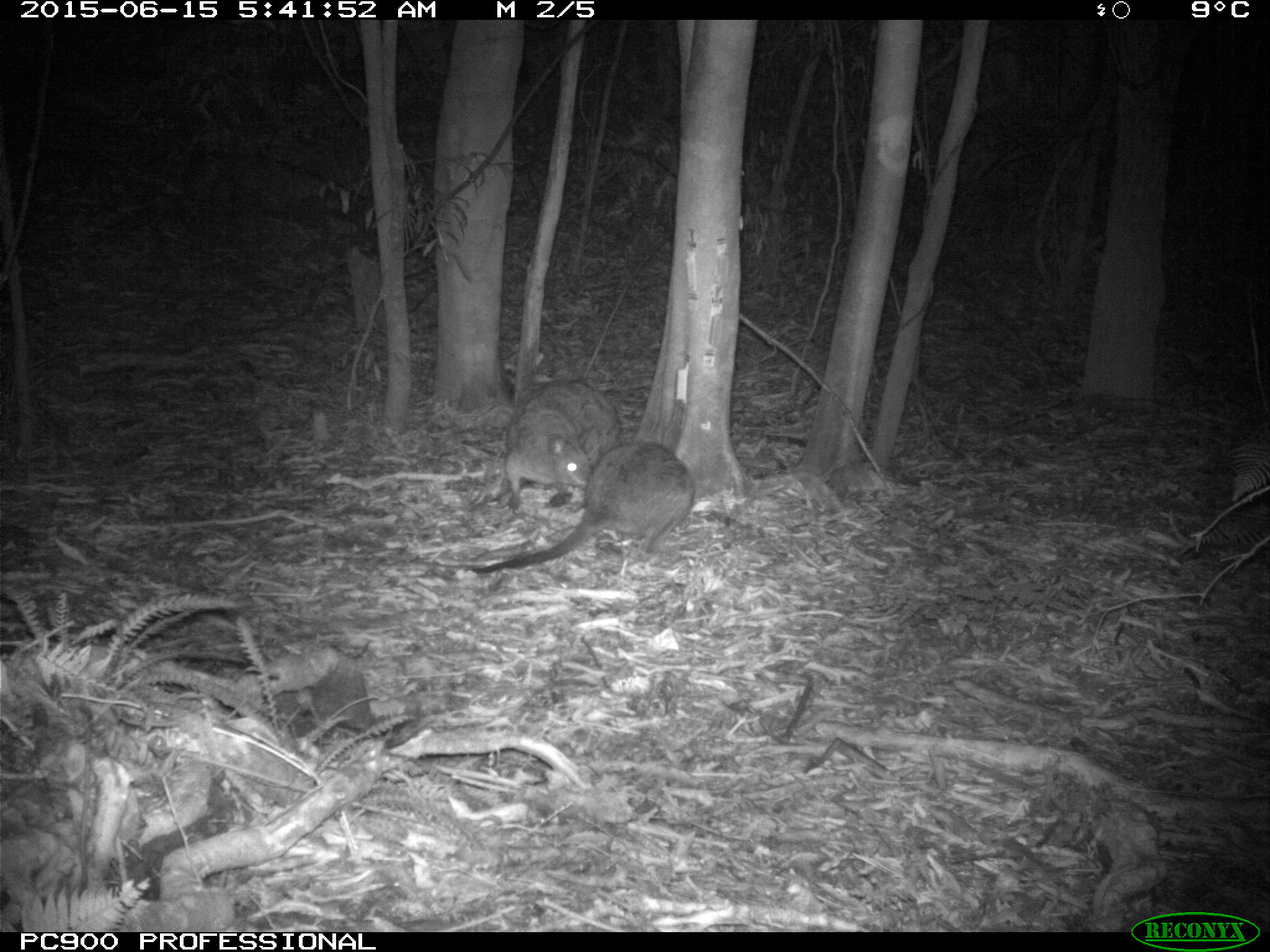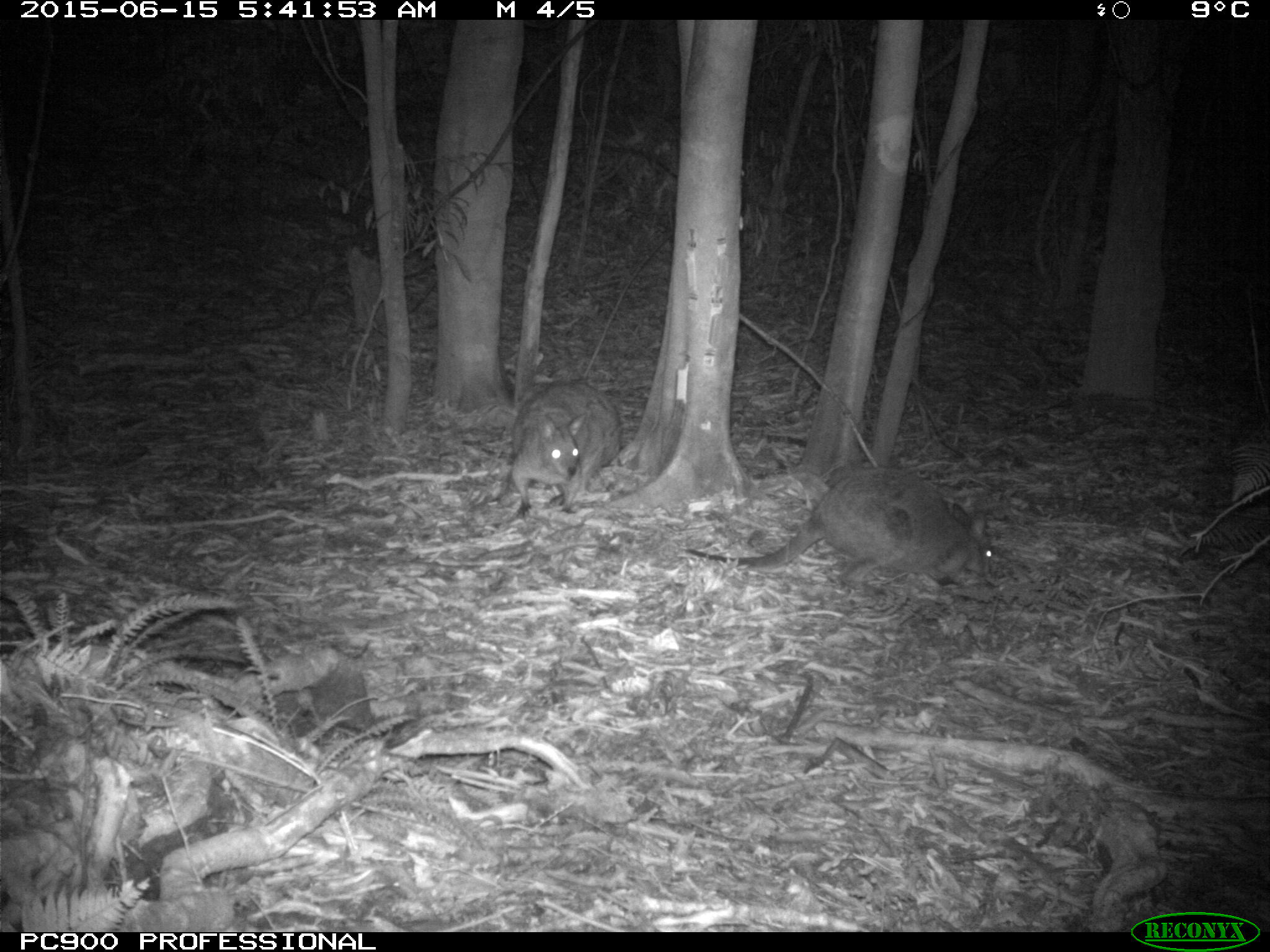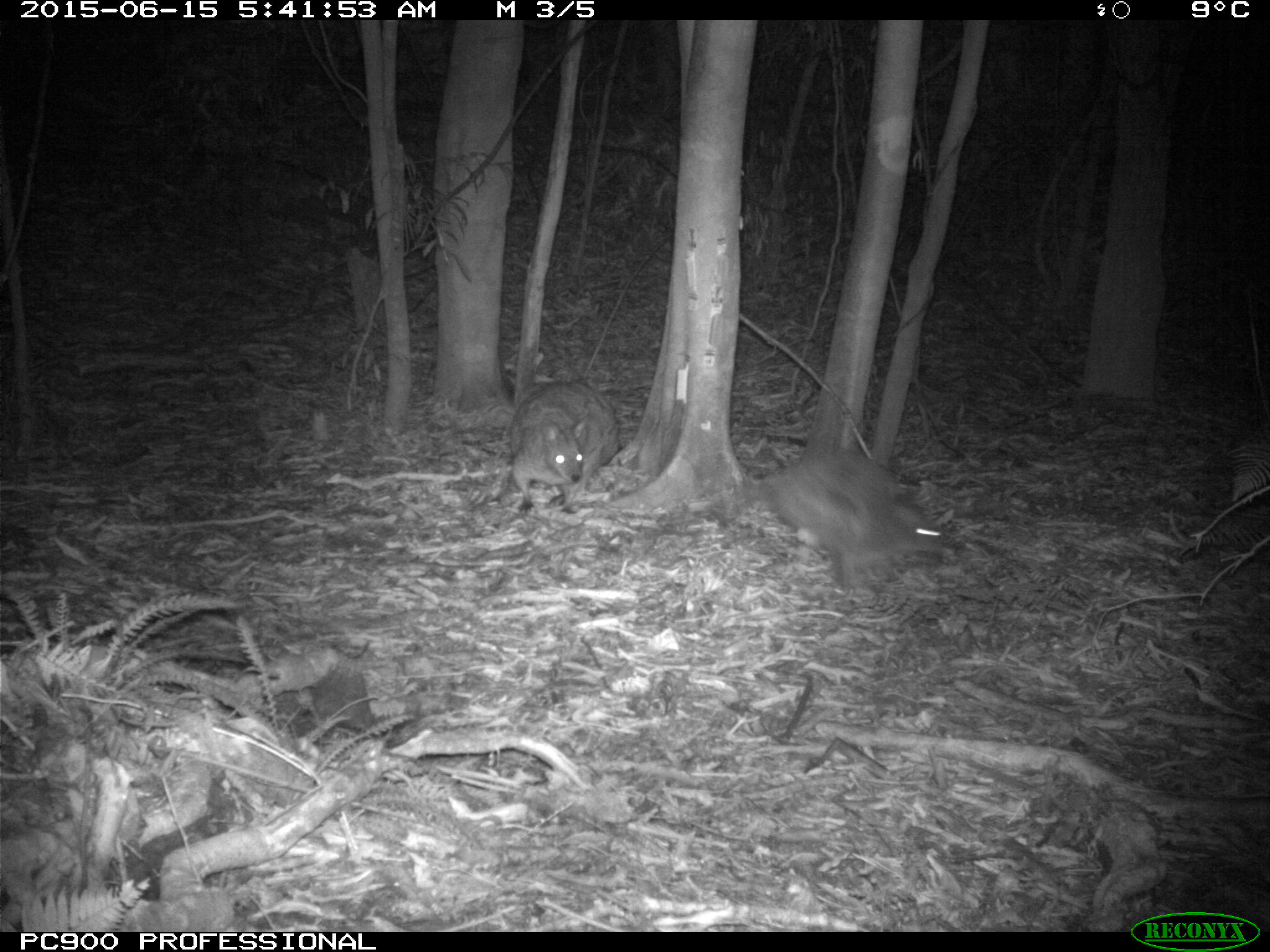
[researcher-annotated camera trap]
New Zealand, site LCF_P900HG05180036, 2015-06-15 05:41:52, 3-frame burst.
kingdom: Animalia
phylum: Chordata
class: Mammalia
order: Diprotodontia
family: Macropodidae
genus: Notamacropus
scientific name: Notamacropus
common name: wallaby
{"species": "wallaby (Notamacropus)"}